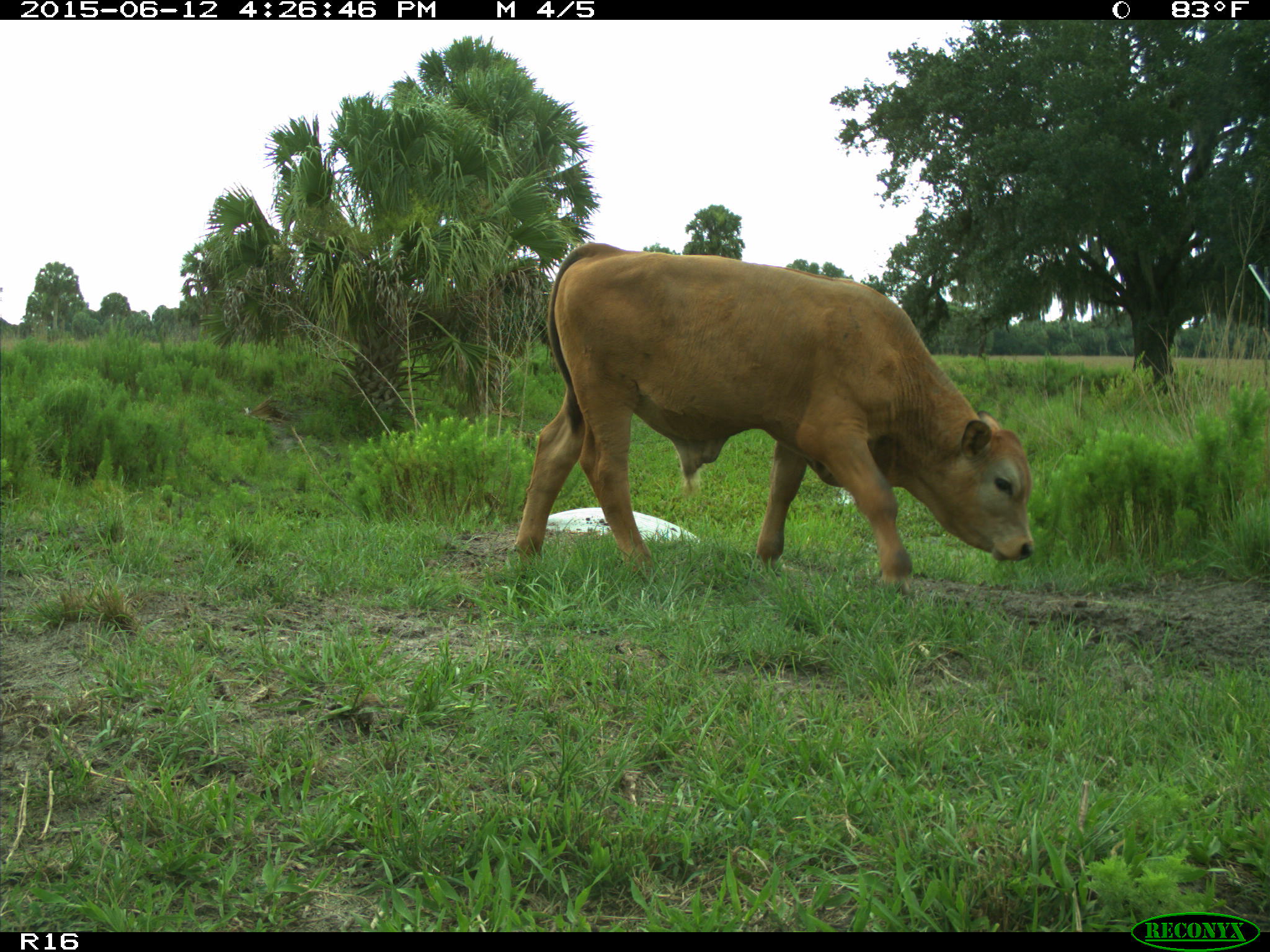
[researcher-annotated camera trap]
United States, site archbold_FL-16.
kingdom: Animalia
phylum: Chordata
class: Mammalia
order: Artiodactyla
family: Bovidae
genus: Bos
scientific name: Bos taurus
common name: domestic cow